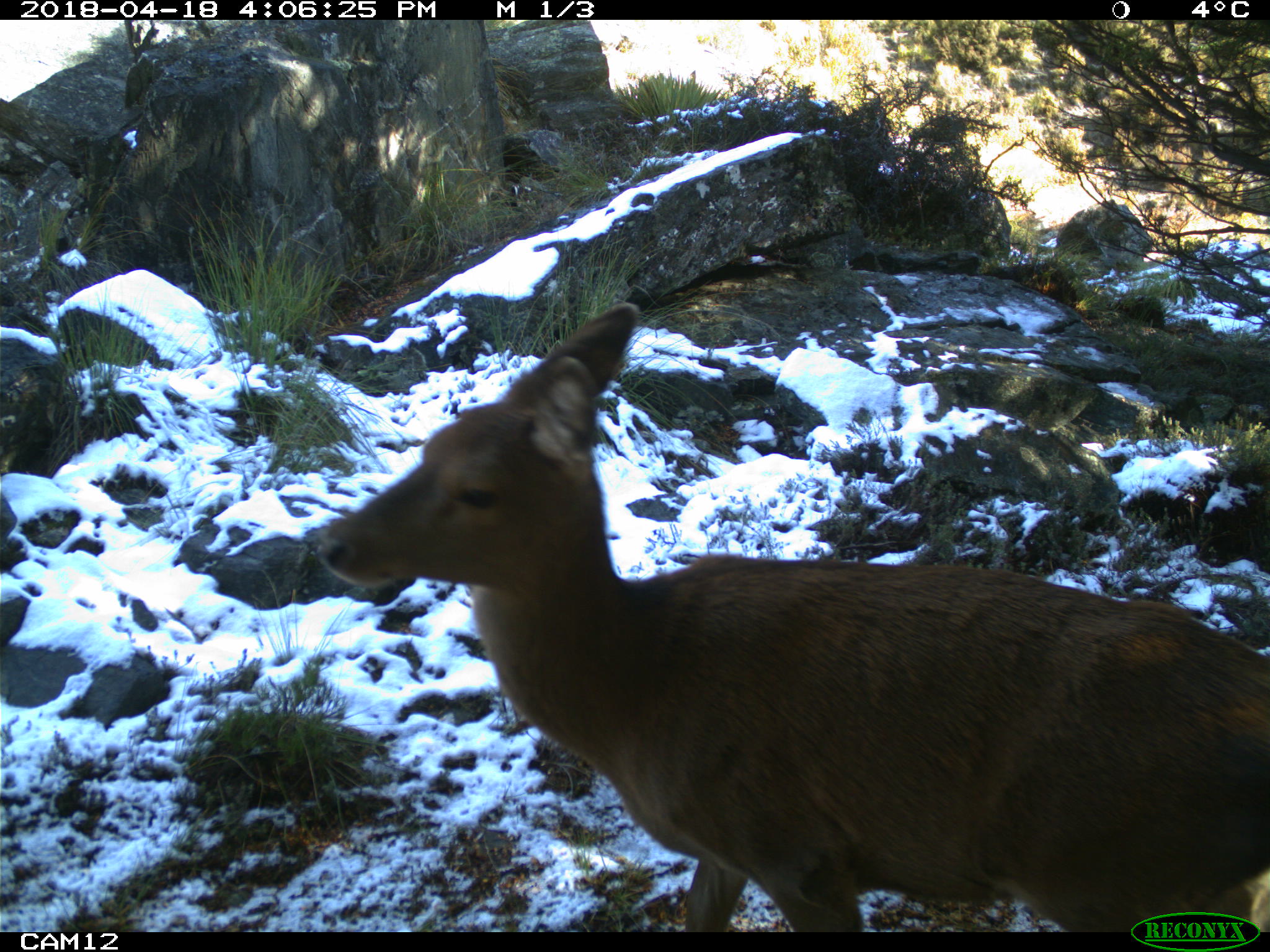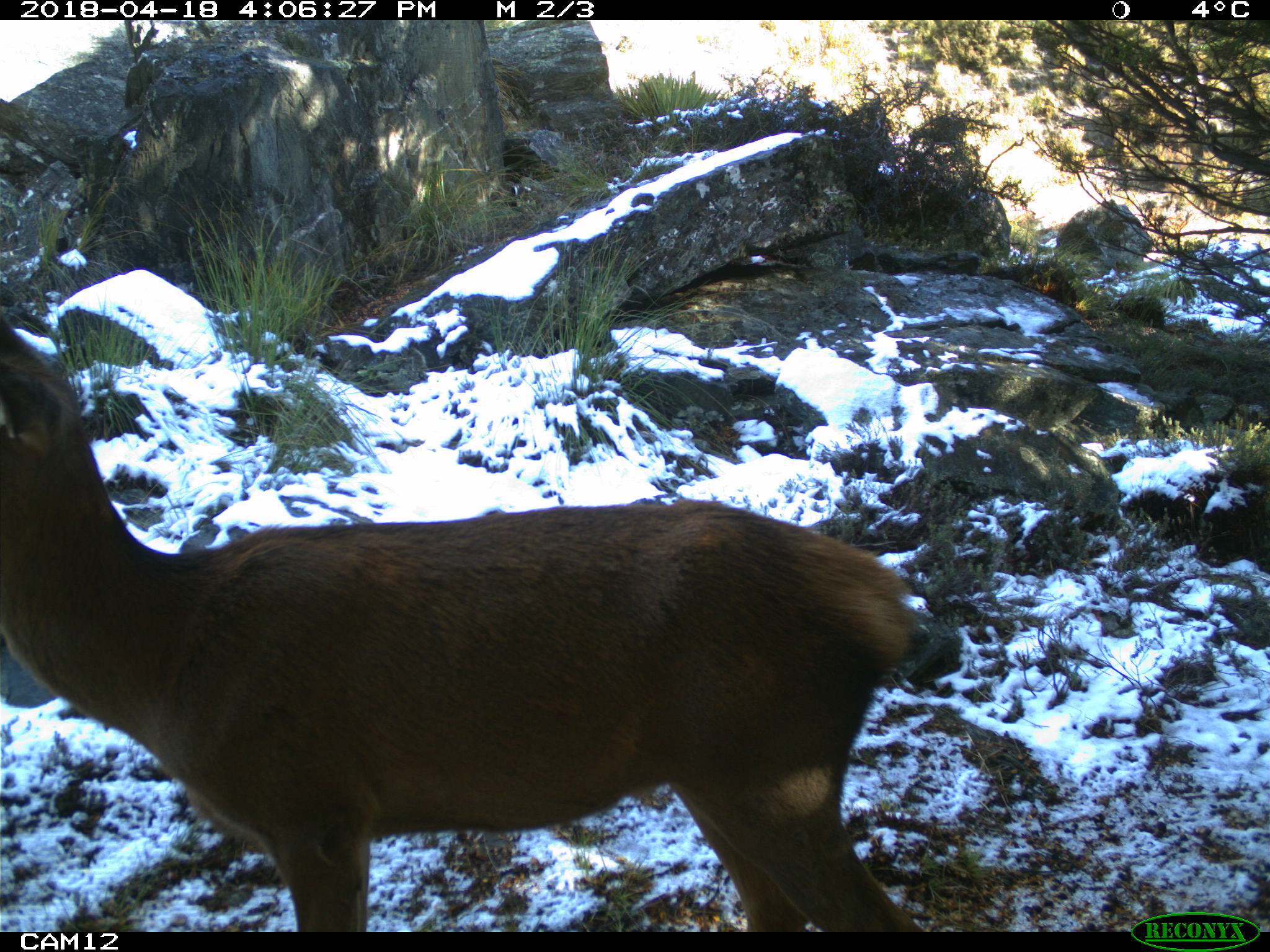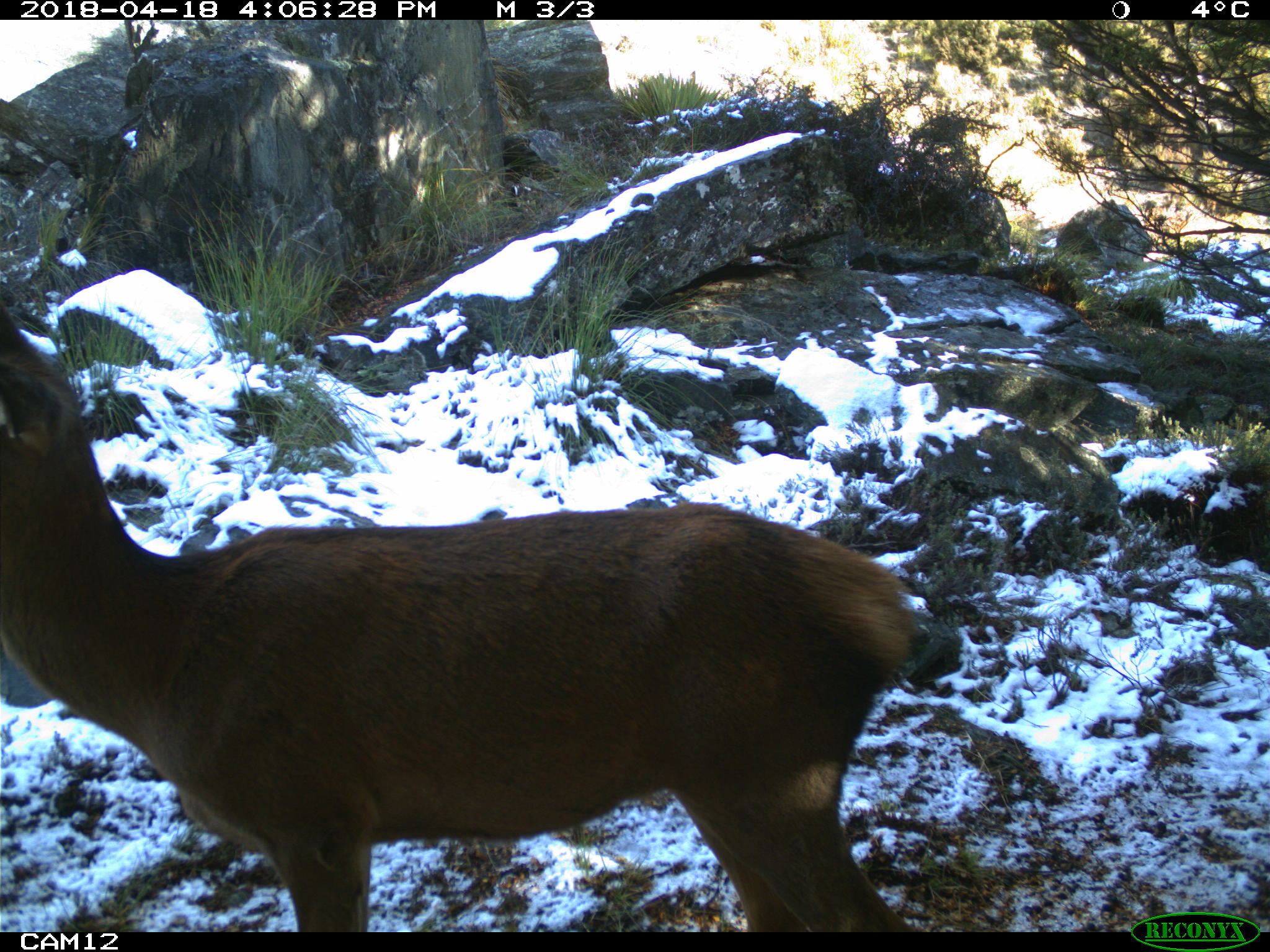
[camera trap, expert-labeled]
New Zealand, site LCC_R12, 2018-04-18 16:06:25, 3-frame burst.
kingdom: Animalia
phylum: Chordata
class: Mammalia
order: Artiodactyla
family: Cervidae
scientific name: Cervidae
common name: deer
Deer (Cervidae).